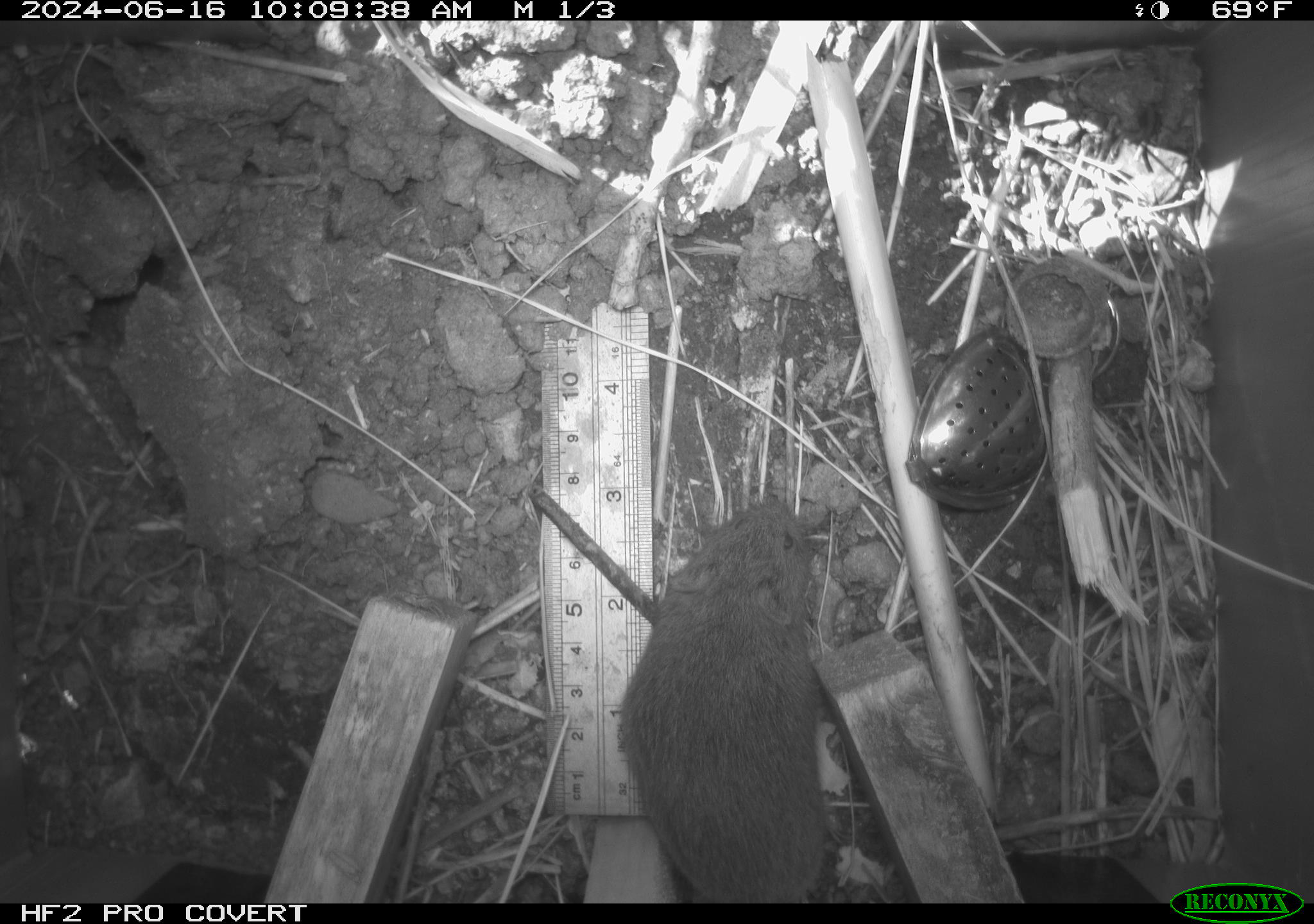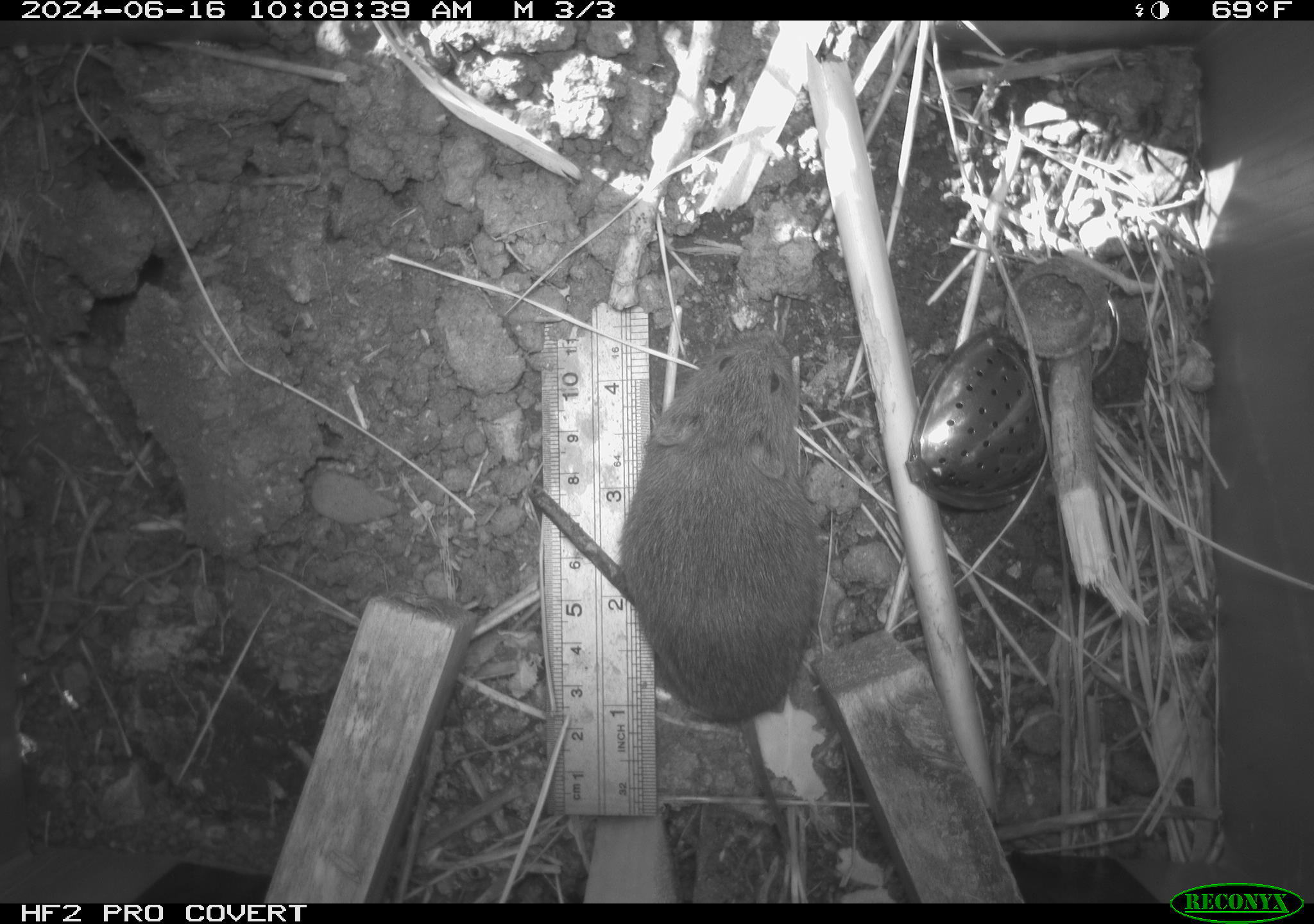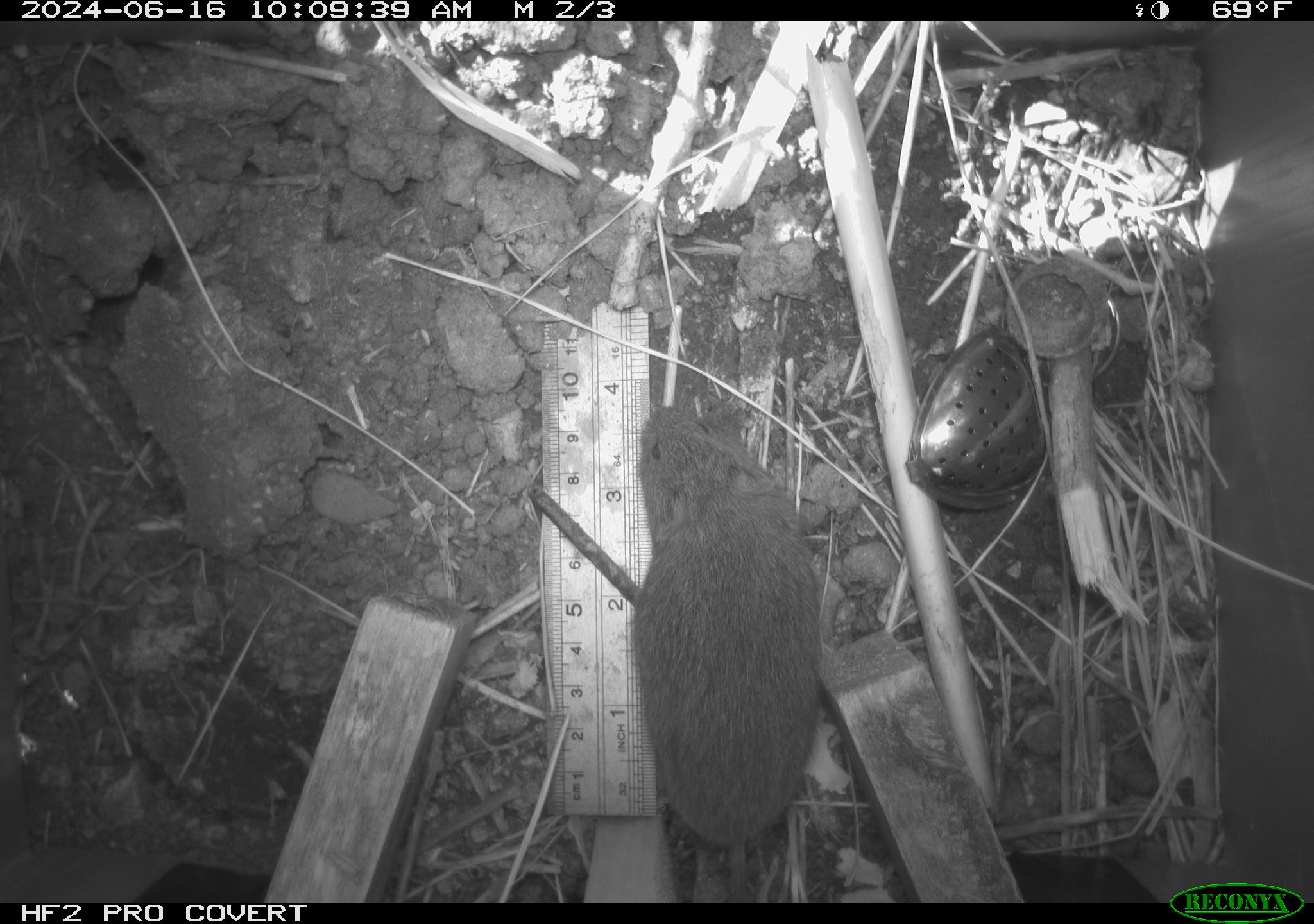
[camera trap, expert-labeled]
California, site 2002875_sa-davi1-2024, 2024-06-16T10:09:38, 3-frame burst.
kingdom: Animalia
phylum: Chordata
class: Mammalia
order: Rodentia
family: Cricetidae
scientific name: Arvicolinae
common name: voles, lemmings, and muskrats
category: arvicolinae subfamily